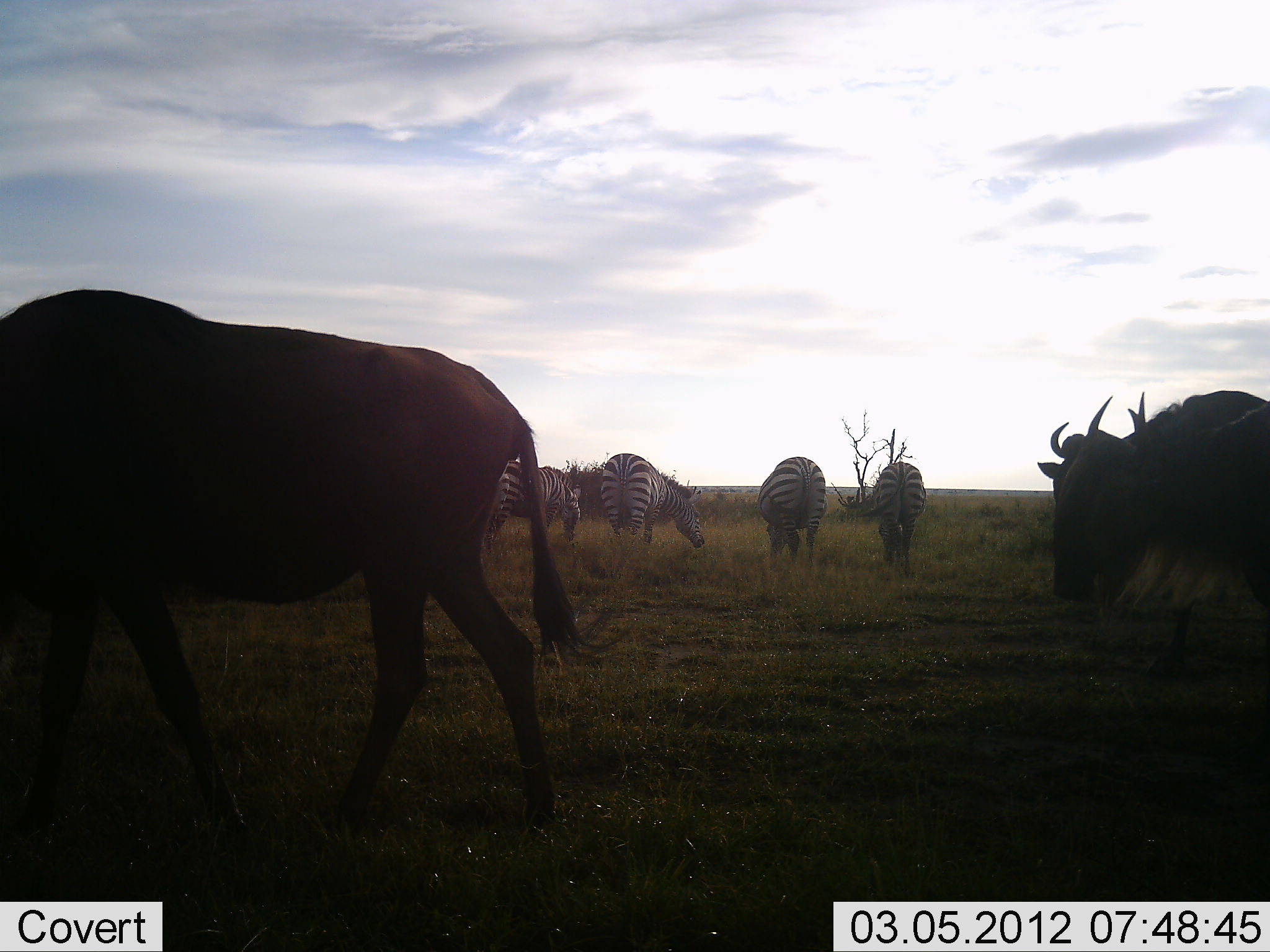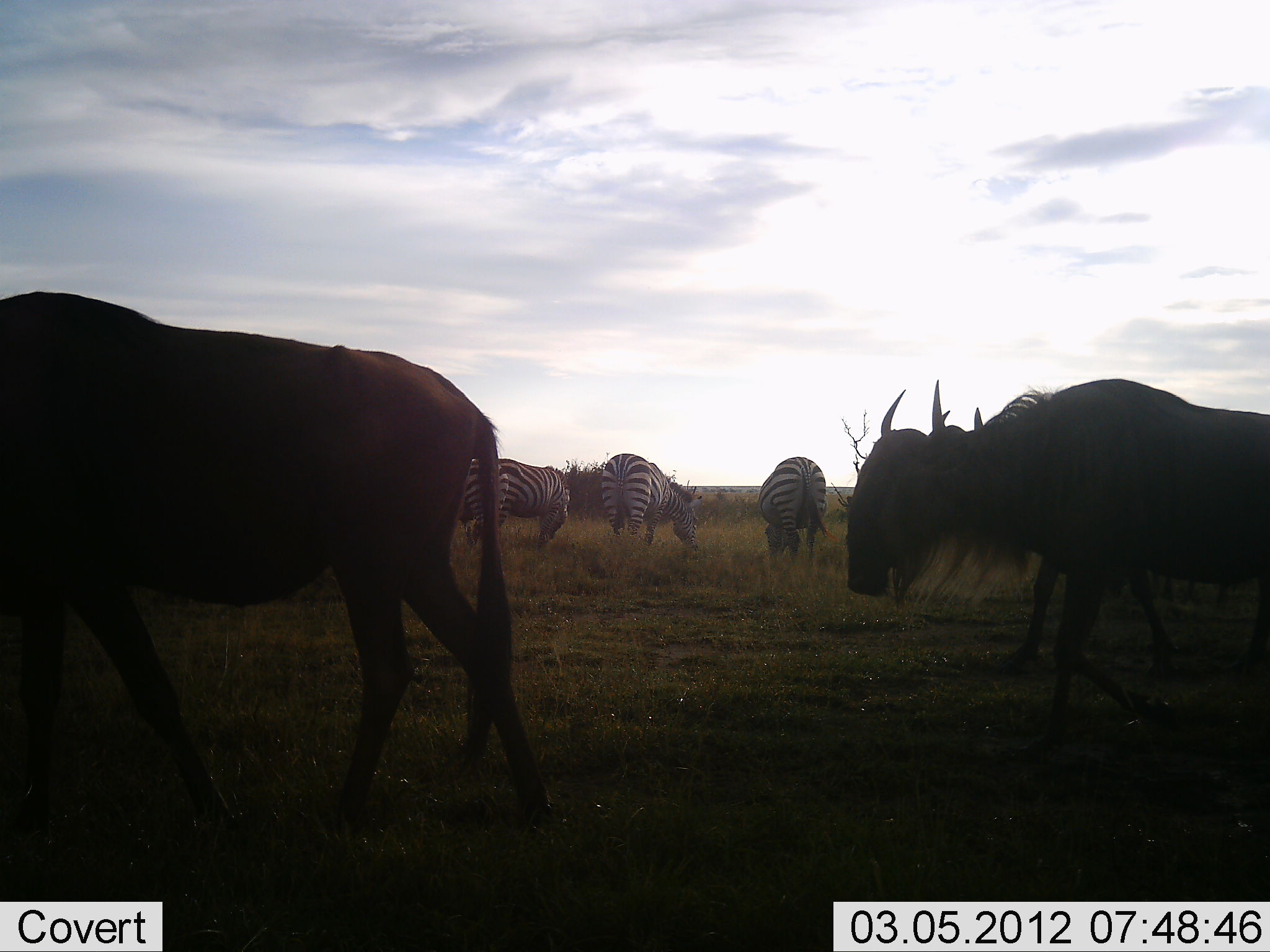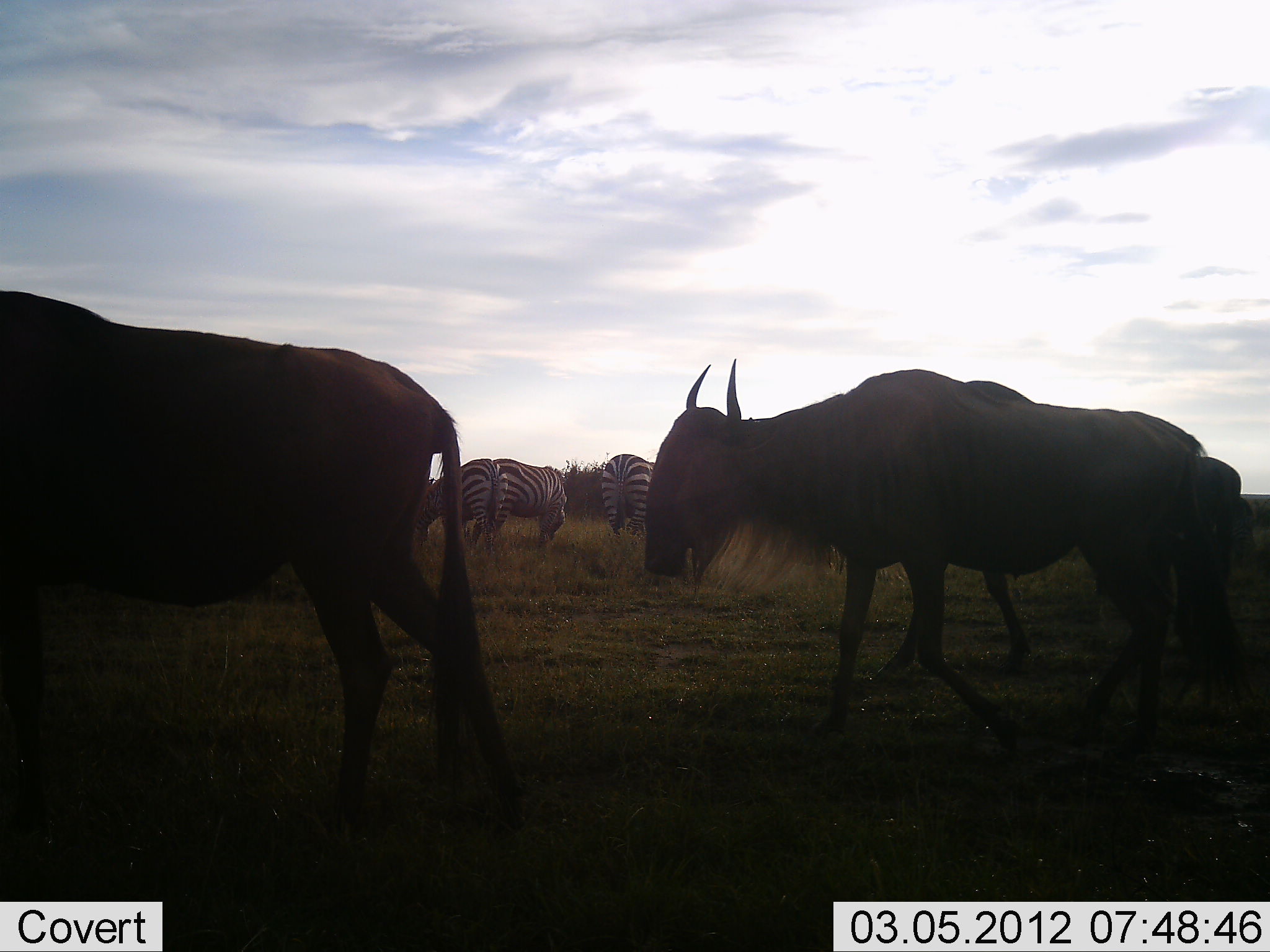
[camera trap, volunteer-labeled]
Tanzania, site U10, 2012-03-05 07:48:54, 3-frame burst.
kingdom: Animalia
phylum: Chordata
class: Mammalia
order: Artiodactyla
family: Bovidae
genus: Connochaetes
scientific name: Connochaetes taurinus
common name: blue wildebeest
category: wildebeest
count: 3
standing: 8%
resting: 0%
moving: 96%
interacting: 0%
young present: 0%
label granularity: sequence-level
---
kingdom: Animalia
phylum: Chordata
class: Mammalia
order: Perissodactyla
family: Equidae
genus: Equus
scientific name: Equus quagga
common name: plains zebra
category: zebra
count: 4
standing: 35%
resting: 4%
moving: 0%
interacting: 0%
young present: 0%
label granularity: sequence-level